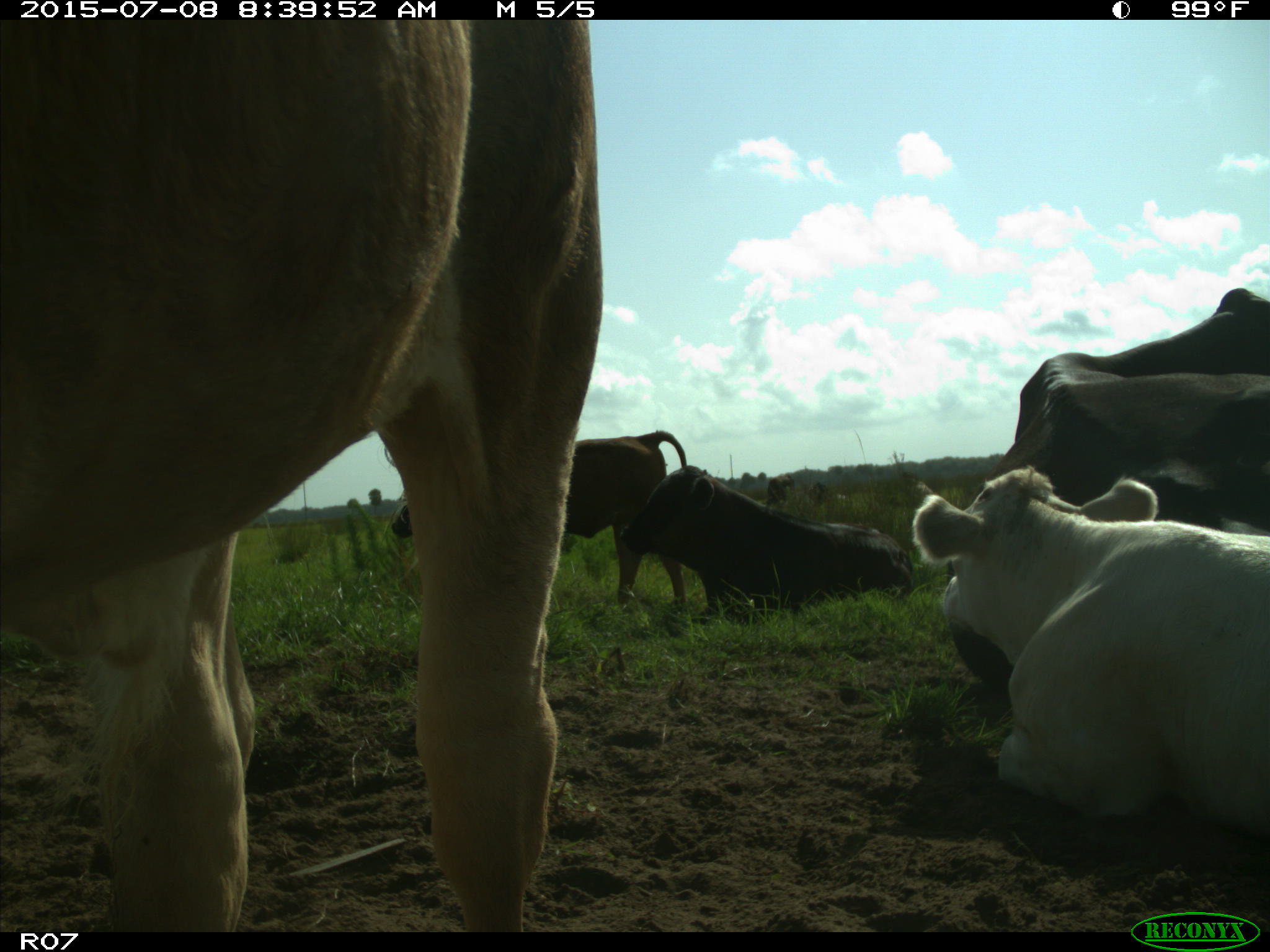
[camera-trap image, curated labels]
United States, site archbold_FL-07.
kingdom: Animalia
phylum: Chordata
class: Mammalia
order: Artiodactyla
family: Bovidae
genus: Bos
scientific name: Bos taurus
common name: domestic cow